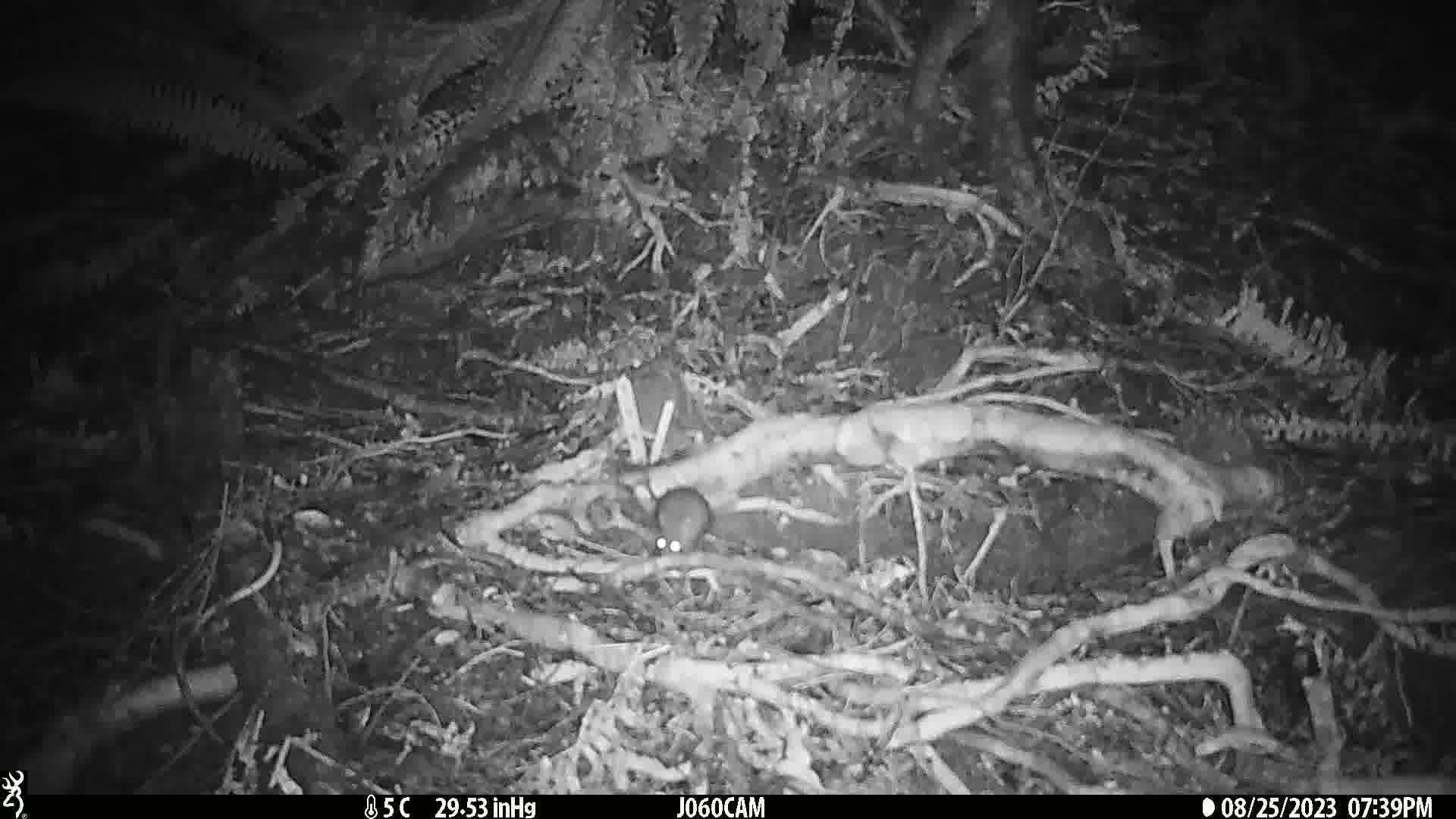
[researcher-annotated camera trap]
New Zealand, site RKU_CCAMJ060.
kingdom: Animalia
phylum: Chordata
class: Mammalia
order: Rodentia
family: Muridae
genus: Rattus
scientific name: Rattus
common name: rat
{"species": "rat (Rattus)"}